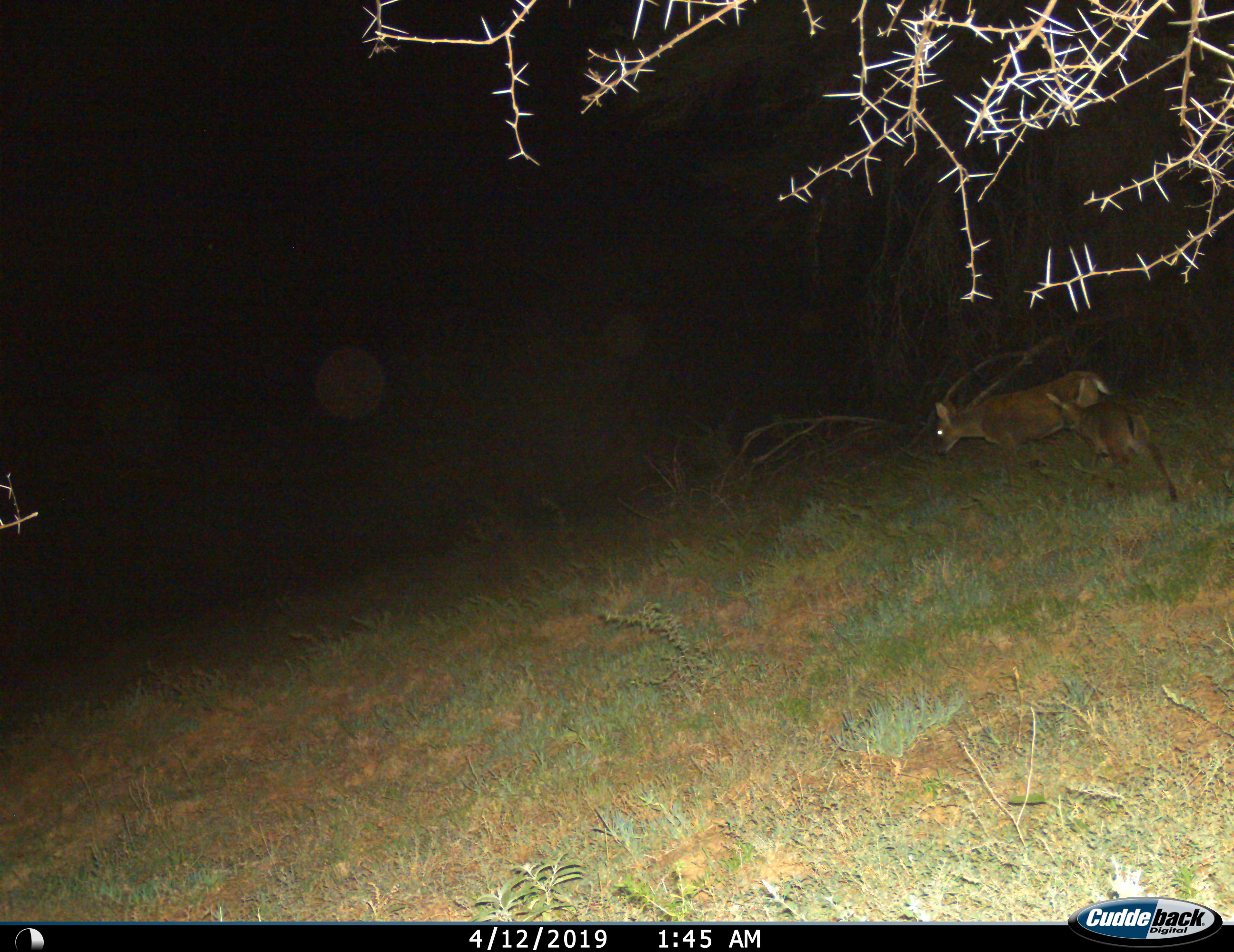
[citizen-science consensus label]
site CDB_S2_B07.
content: unidentified animal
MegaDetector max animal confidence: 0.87